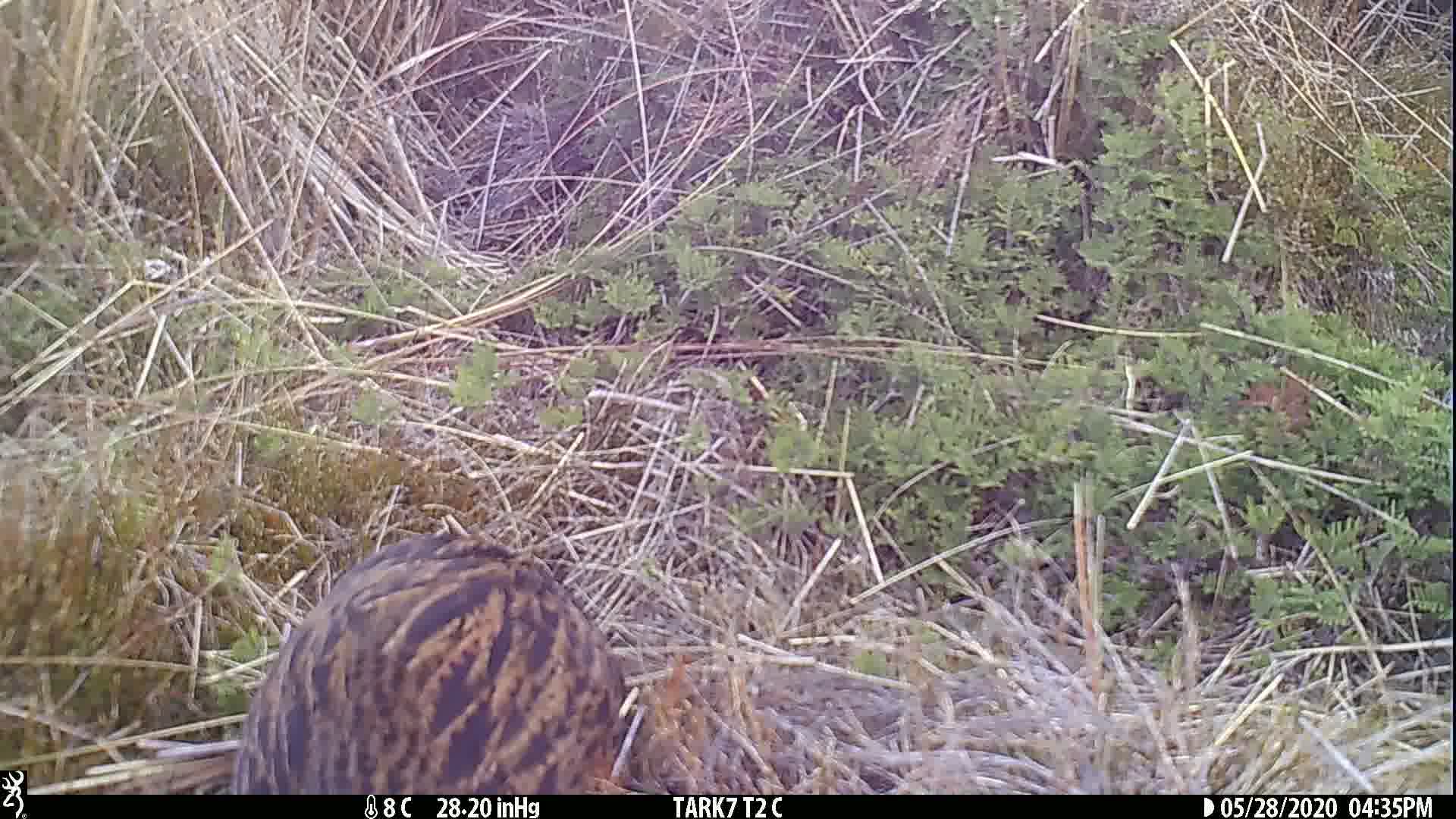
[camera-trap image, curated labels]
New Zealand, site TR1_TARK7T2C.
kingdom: Animalia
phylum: Chordata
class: Aves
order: Gruiformes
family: Rallidae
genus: Gallirallus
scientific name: Gallirallus australis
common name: weka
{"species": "weka (Gallirallus australis)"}